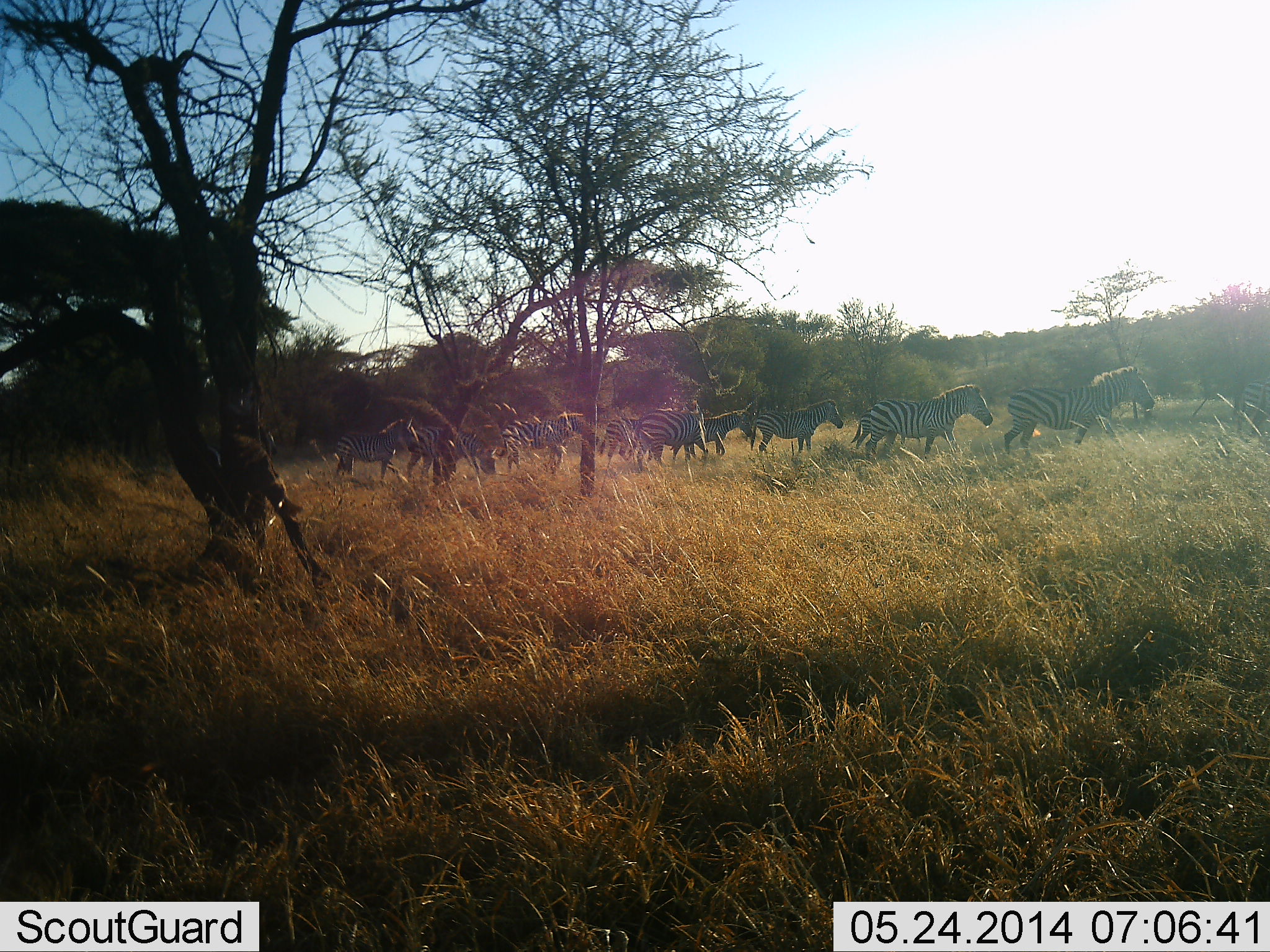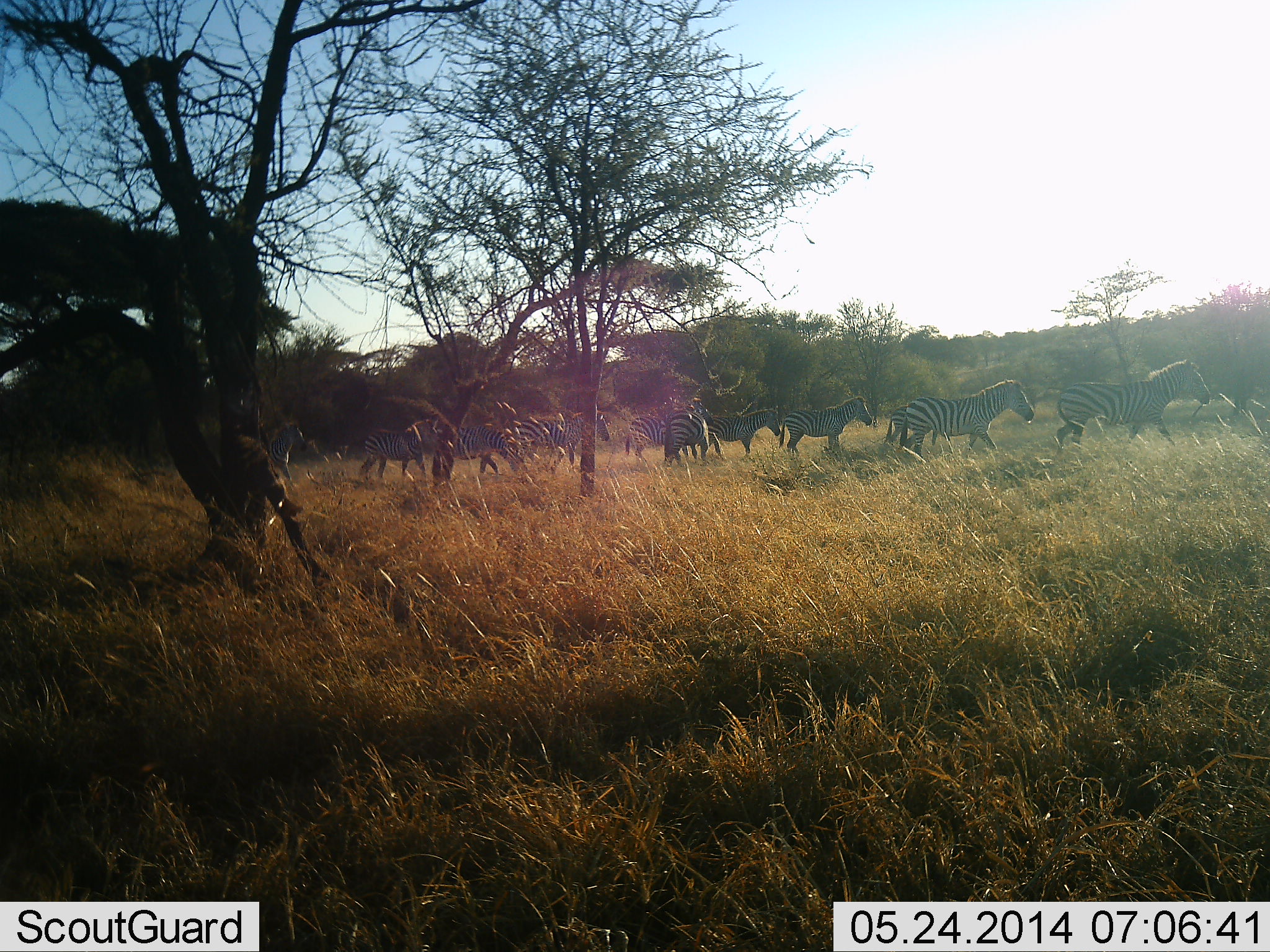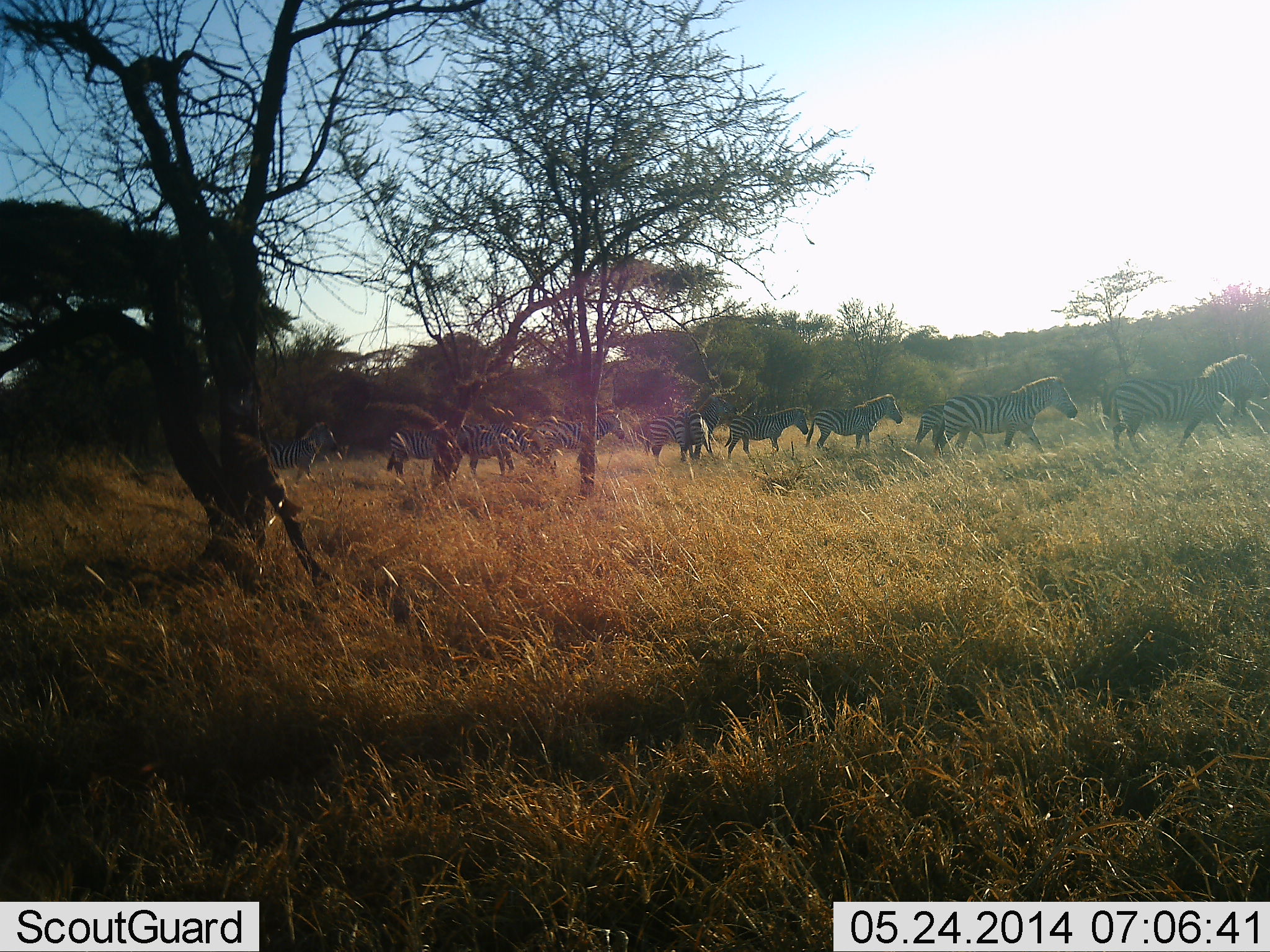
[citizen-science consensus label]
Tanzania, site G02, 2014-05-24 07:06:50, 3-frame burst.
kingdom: Animalia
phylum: Chordata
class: Mammalia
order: Perissodactyla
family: Equidae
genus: Equus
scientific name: Equus quagga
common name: plains zebra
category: zebra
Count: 11-50.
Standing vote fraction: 30%.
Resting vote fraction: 0%.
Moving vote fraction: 100%.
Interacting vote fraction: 0%.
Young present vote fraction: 10%.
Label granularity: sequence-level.